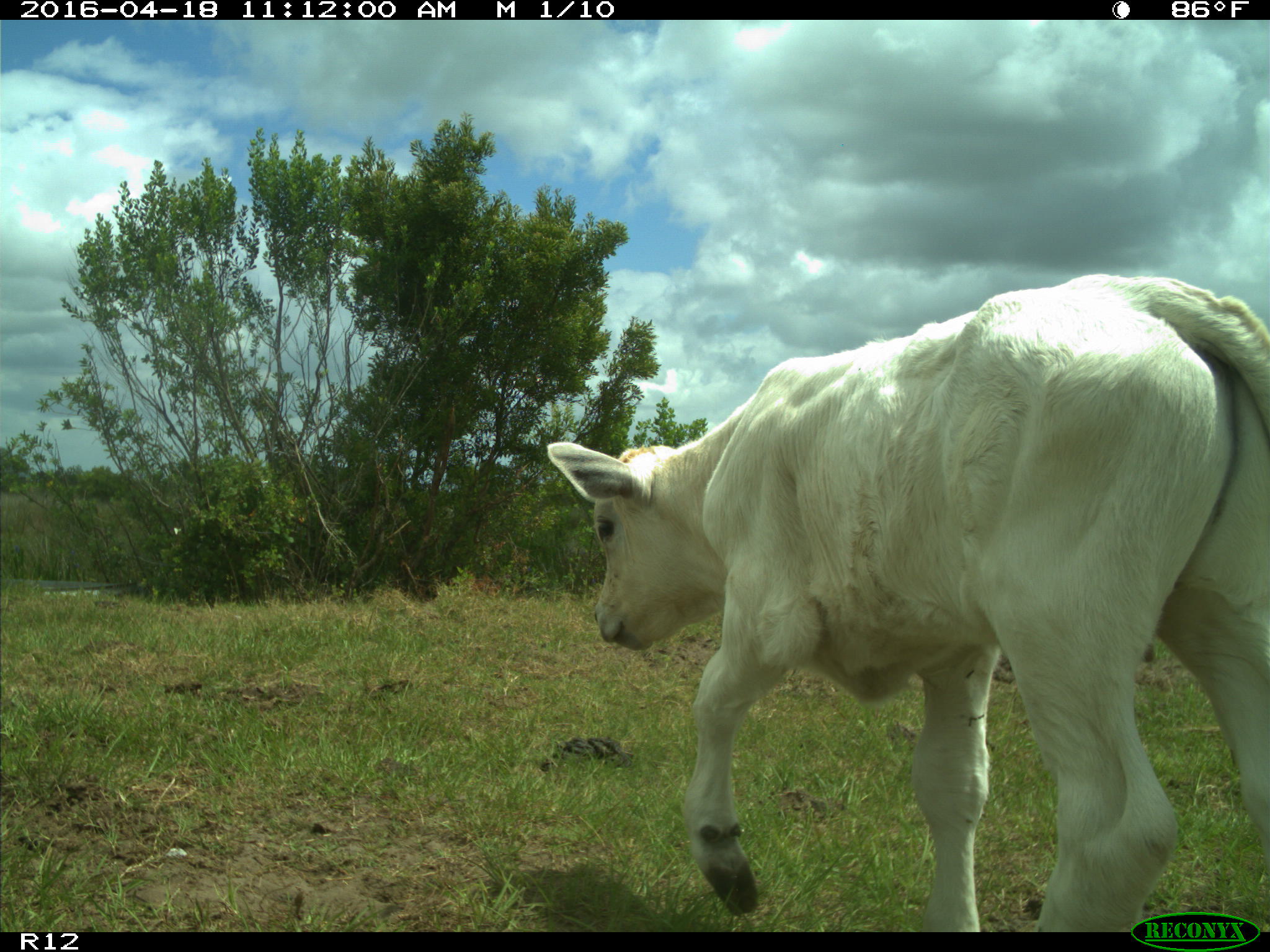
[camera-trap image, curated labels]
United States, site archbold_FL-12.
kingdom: Animalia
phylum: Chordata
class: Mammalia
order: Artiodactyla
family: Bovidae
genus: Bos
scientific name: Bos taurus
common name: domestic cow